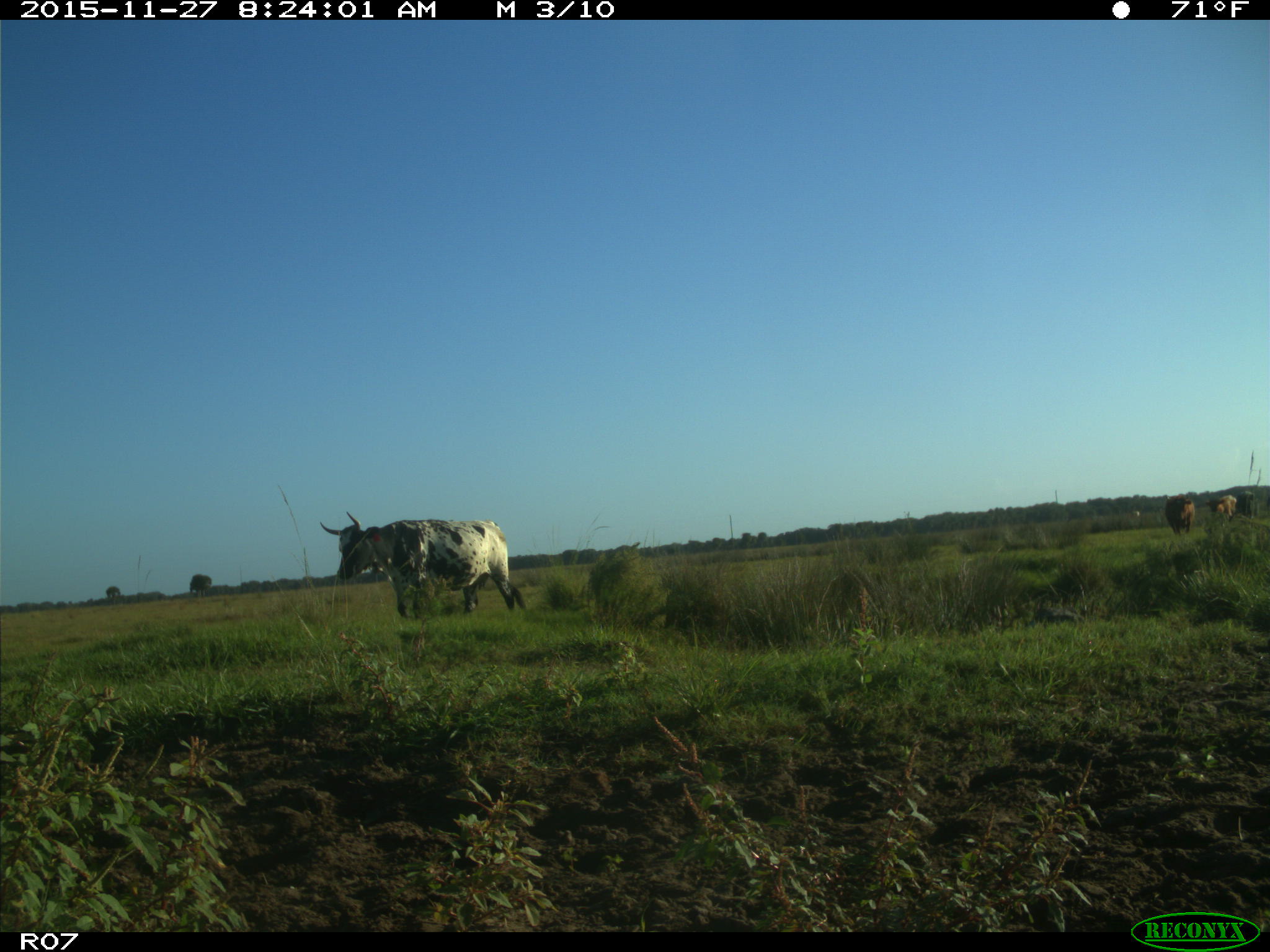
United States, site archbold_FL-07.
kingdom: Animalia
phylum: Chordata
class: Mammalia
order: Artiodactyla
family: Bovidae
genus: Bos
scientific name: Bos taurus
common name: domestic cow